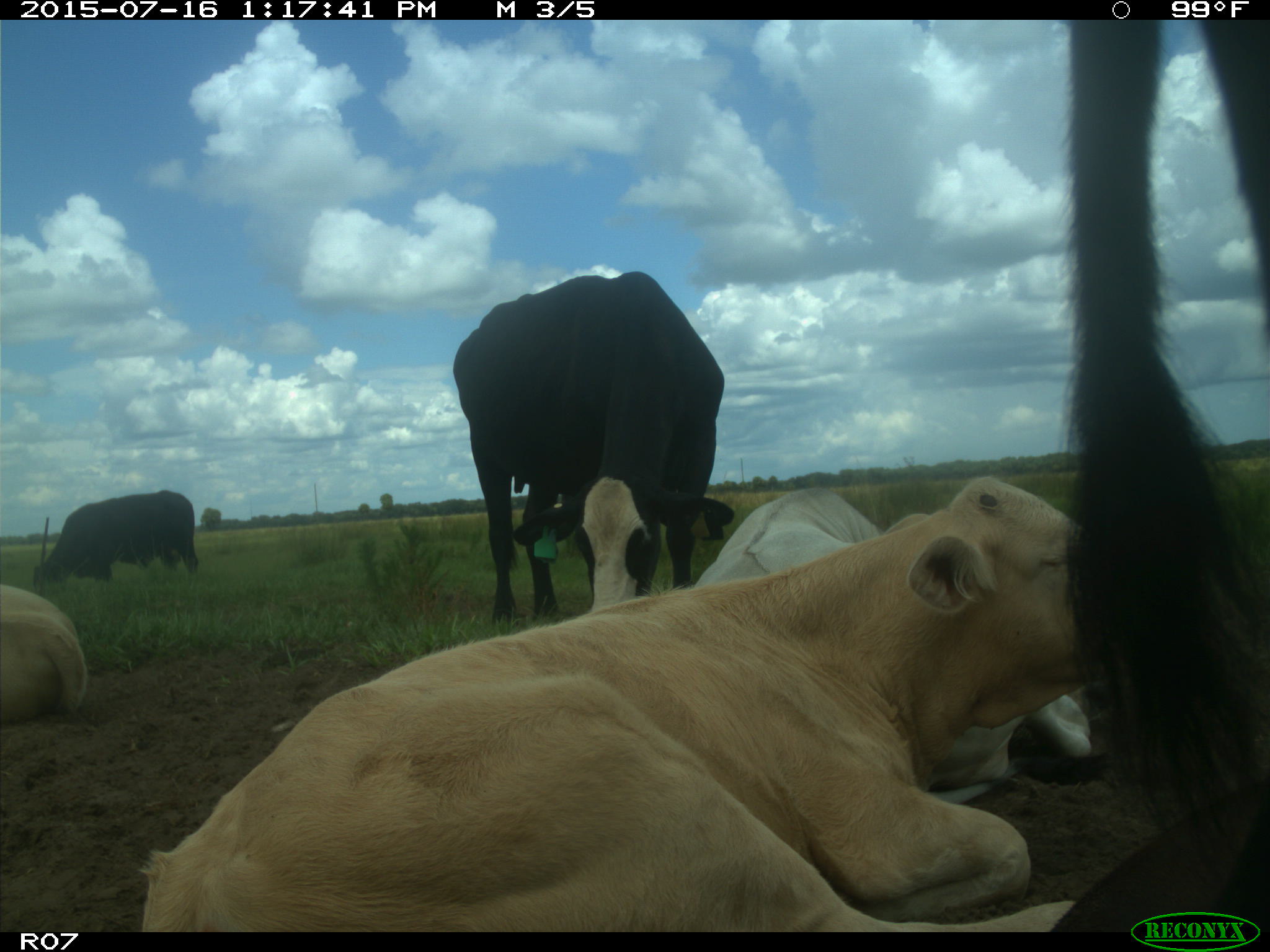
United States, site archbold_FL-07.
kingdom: Animalia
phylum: Chordata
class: Mammalia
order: Artiodactyla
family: Bovidae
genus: Bos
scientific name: Bos taurus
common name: domestic cow